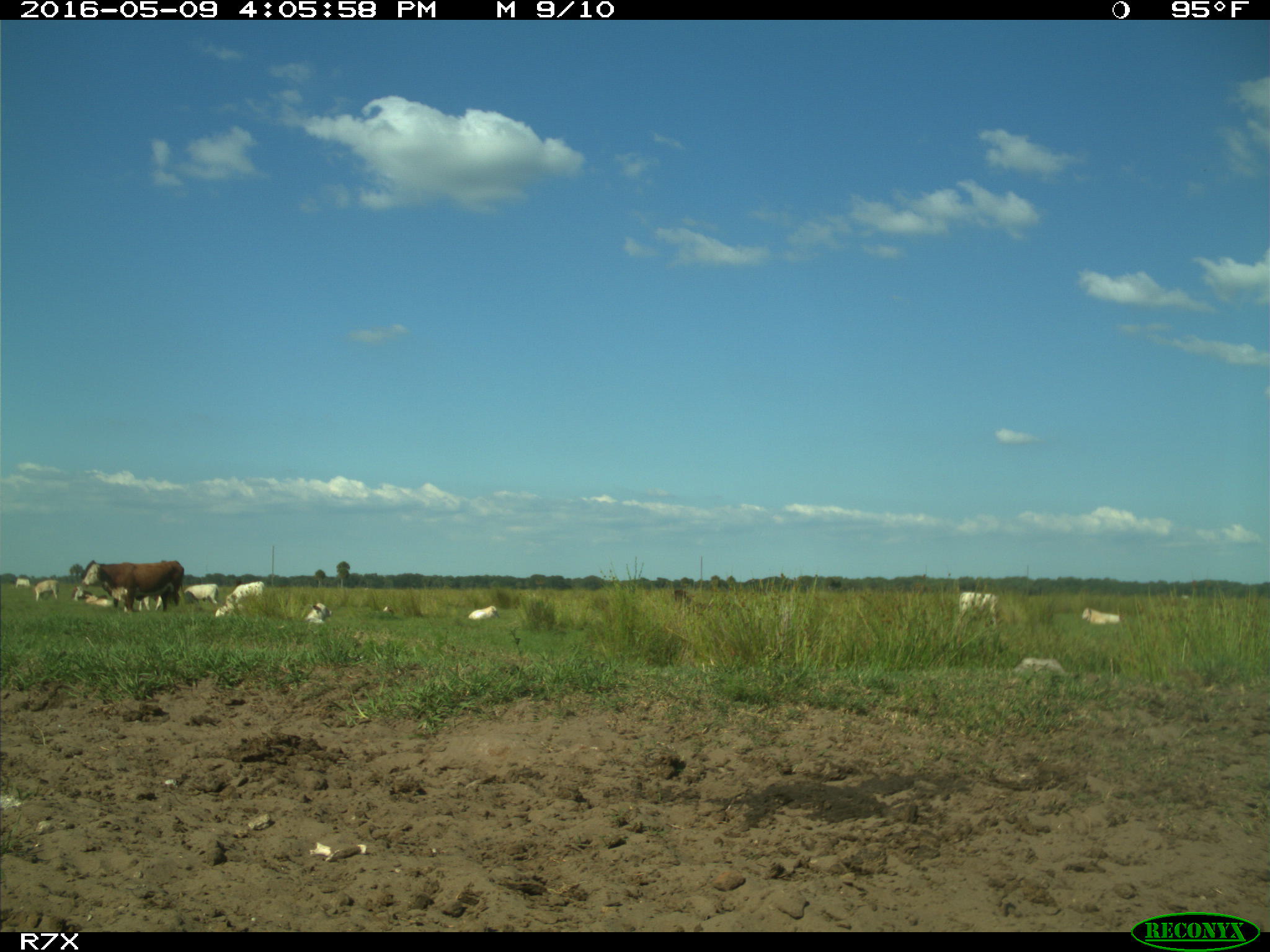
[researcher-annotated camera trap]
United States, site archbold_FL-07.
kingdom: Animalia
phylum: Chordata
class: Mammalia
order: Artiodactyla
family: Bovidae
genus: Bos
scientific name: Bos taurus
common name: domestic cow